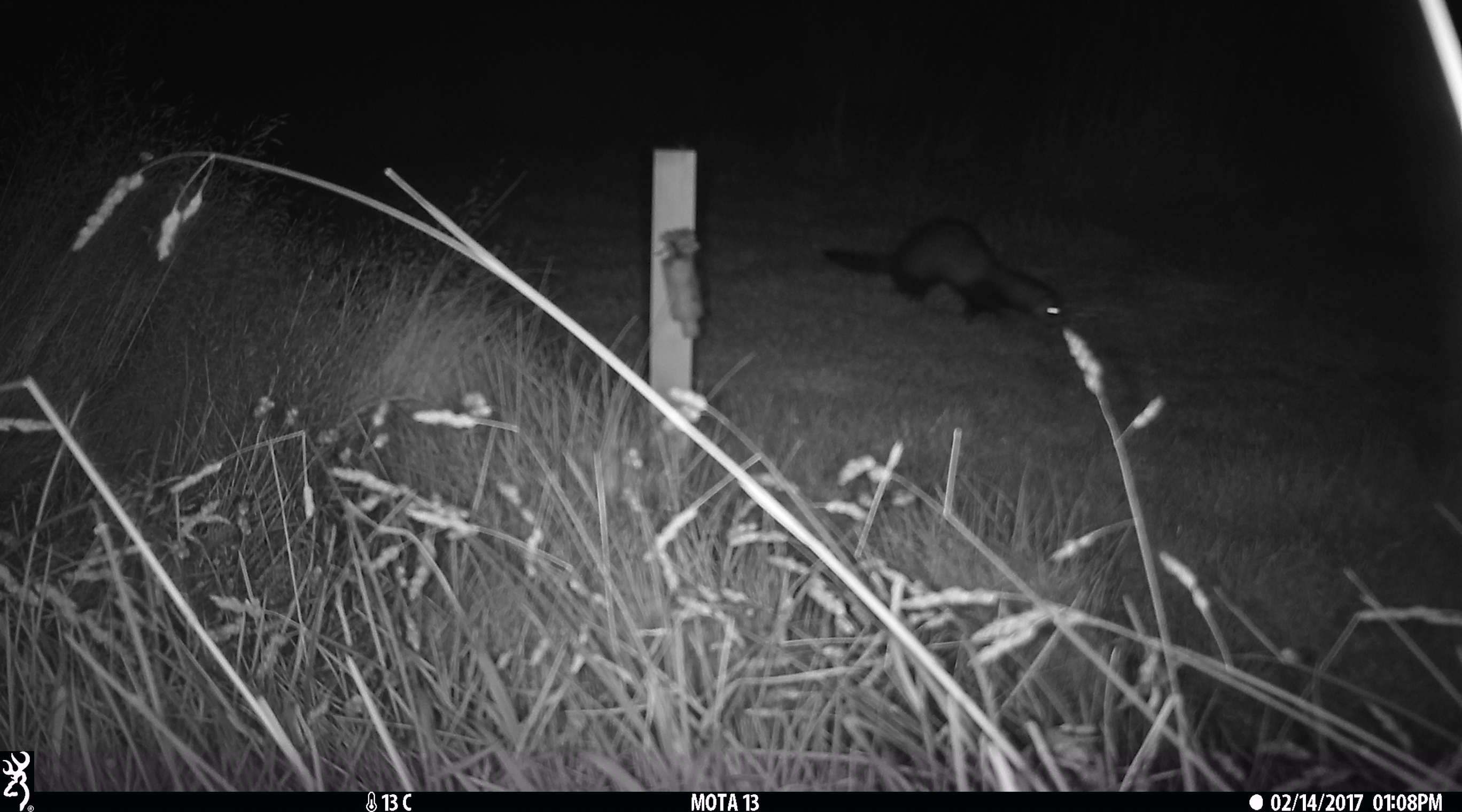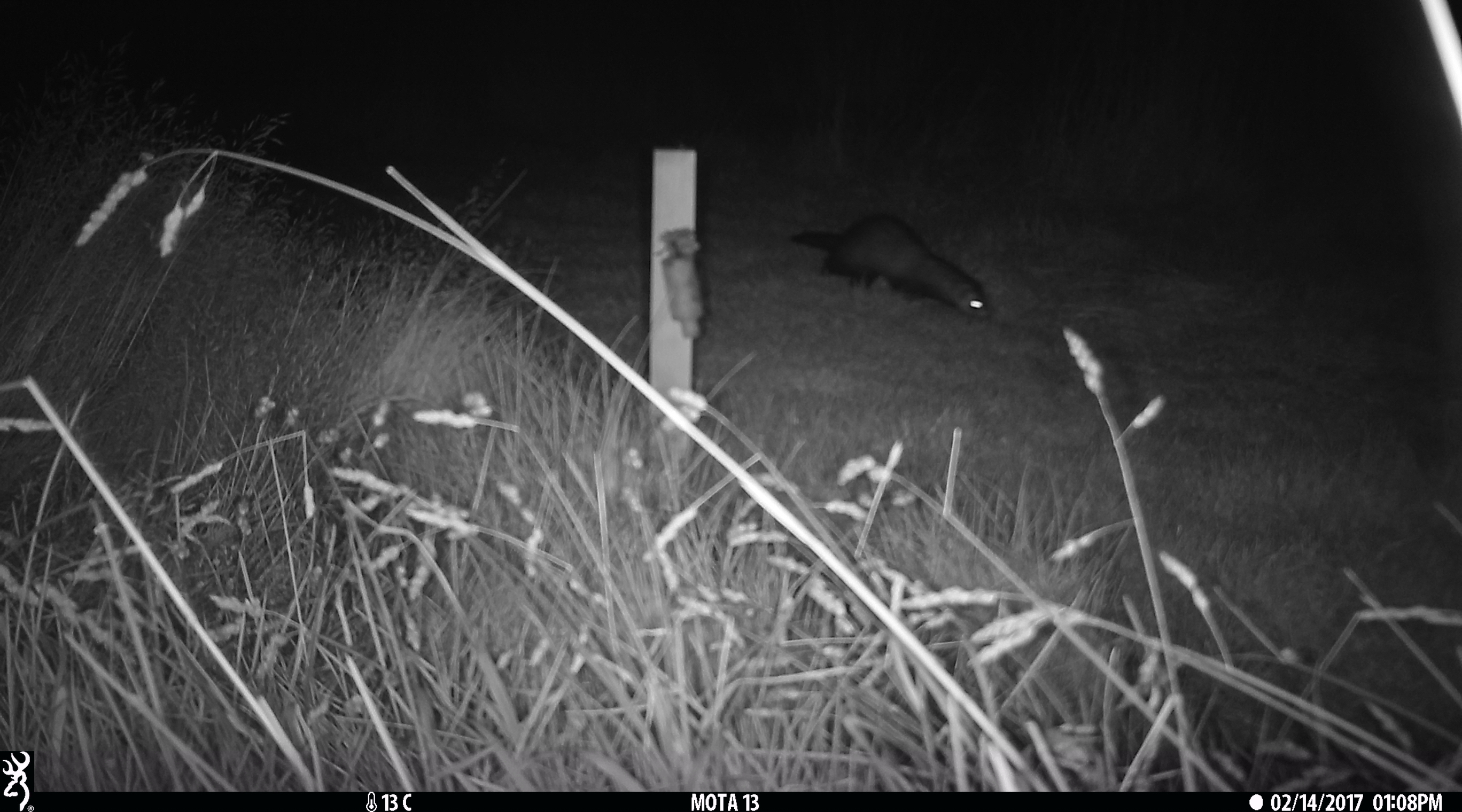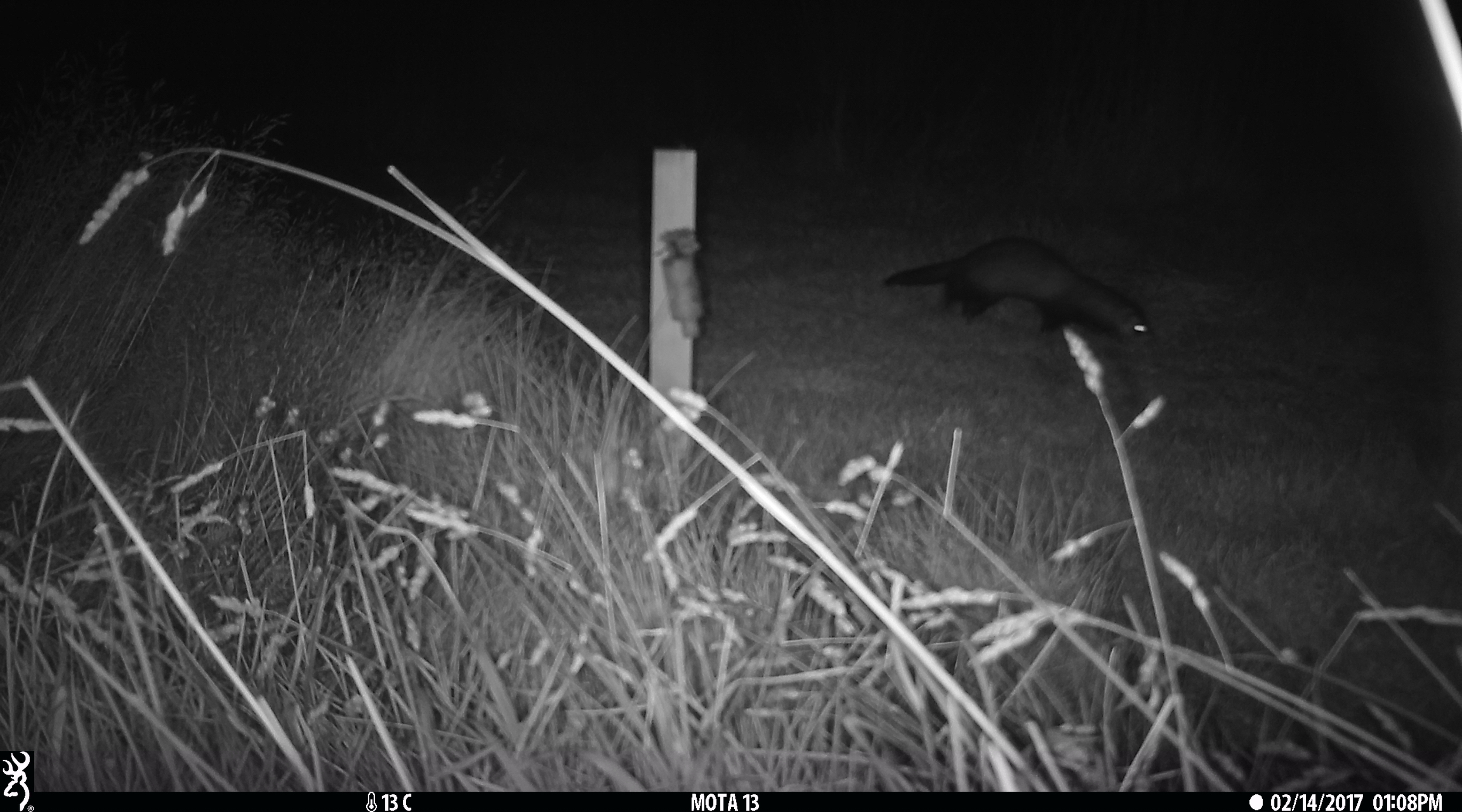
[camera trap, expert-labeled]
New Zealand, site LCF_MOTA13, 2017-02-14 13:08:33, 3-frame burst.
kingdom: Animalia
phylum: Chordata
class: Mammalia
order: Carnivora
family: Mustelidae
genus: Mustela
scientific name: Mustela furo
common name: ferret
Ferret (Mustela furo).